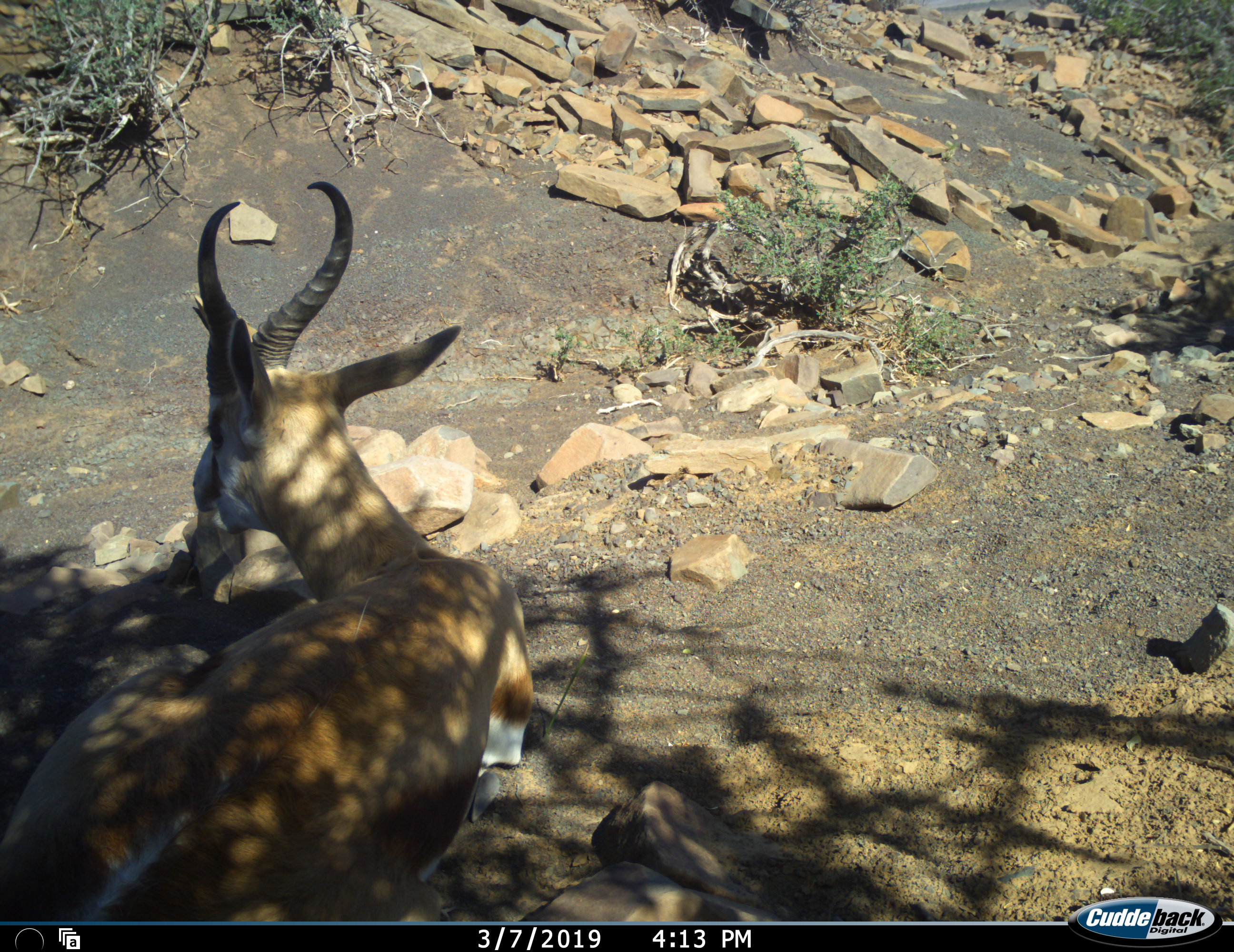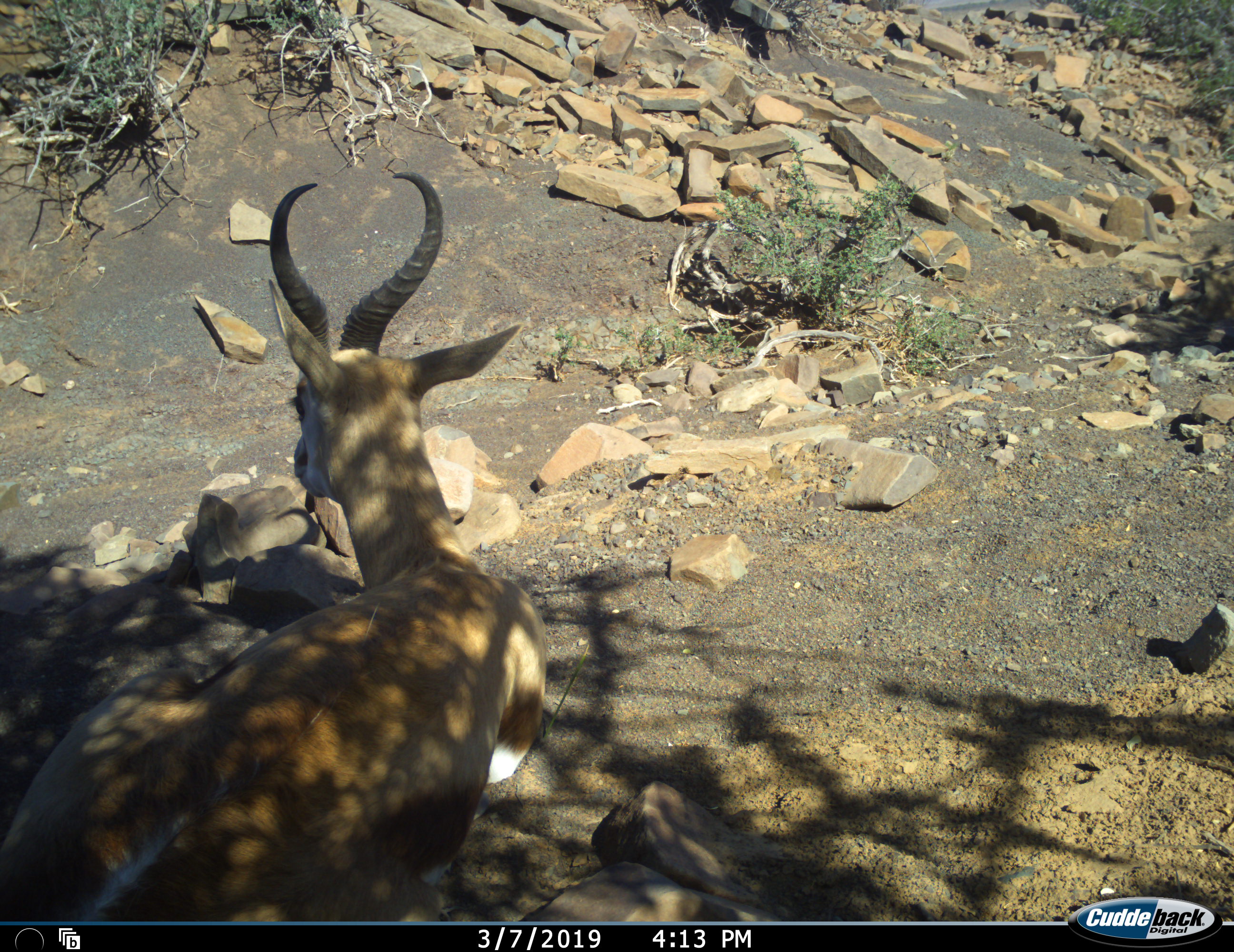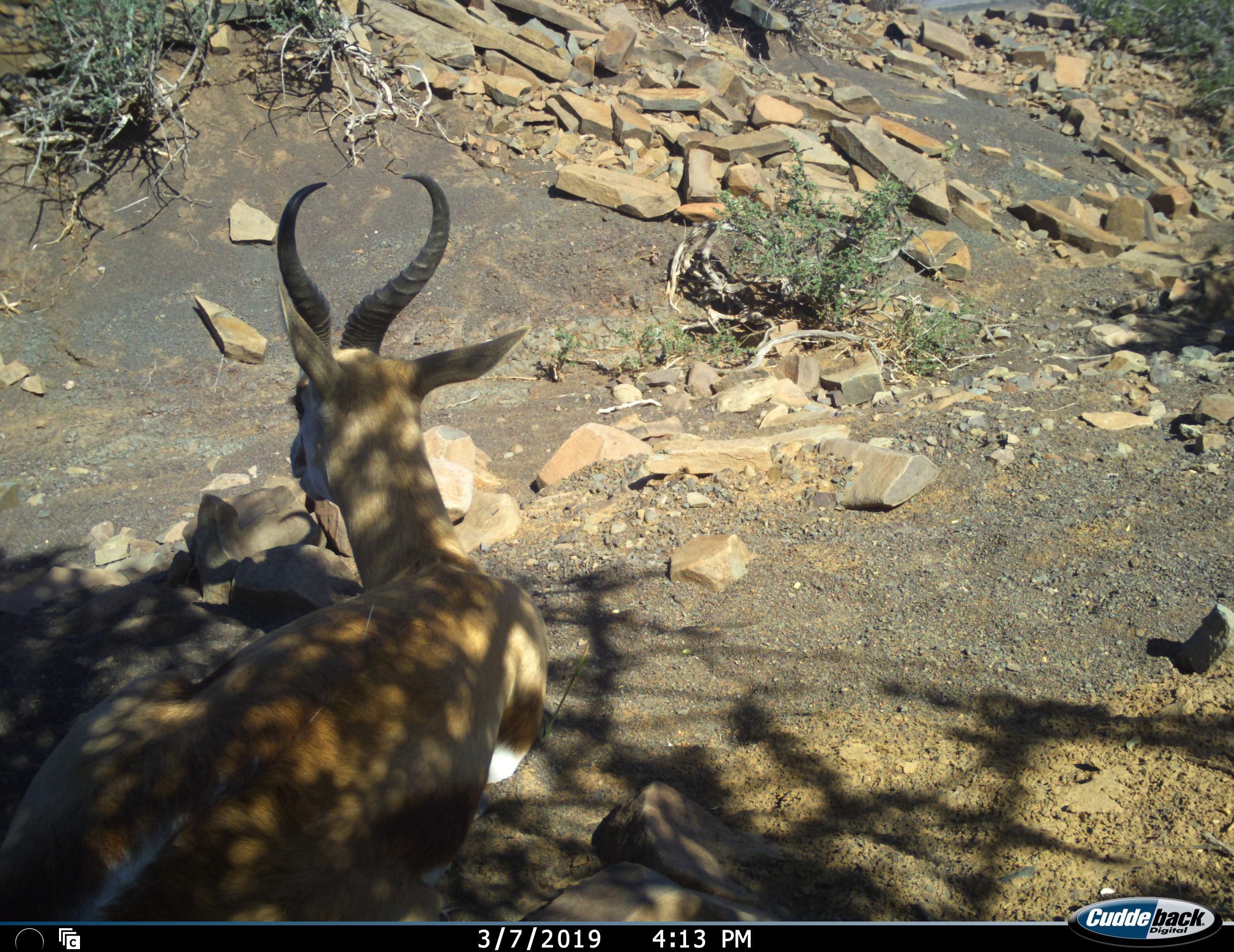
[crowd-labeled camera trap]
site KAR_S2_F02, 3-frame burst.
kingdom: Animalia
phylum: Chordata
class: Mammalia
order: Artiodactyla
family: Bovidae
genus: Antidorcas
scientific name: Antidorcas marsupialis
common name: springbok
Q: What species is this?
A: Springbok (Antidorcas marsupialis).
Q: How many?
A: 1.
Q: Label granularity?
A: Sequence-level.